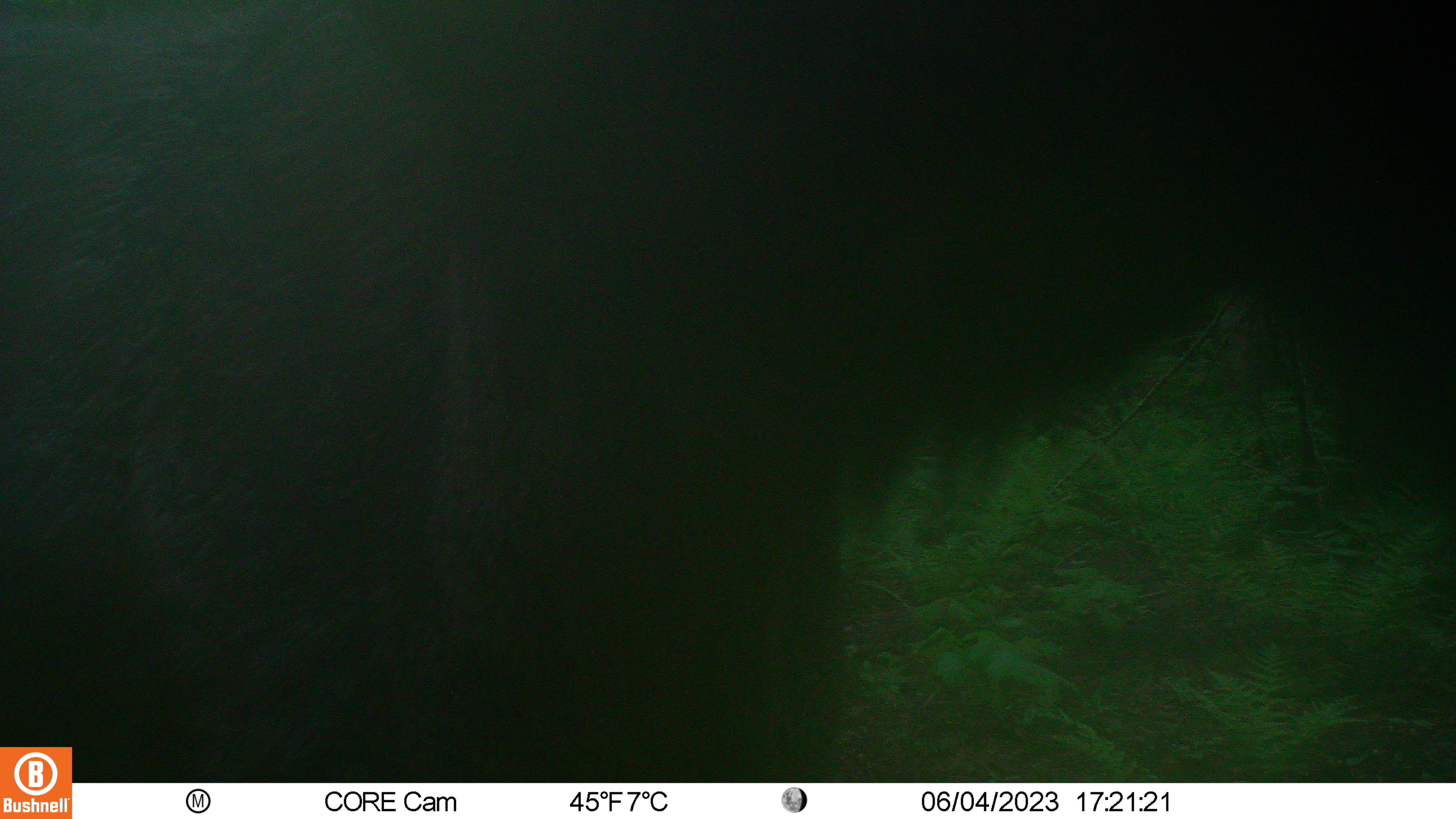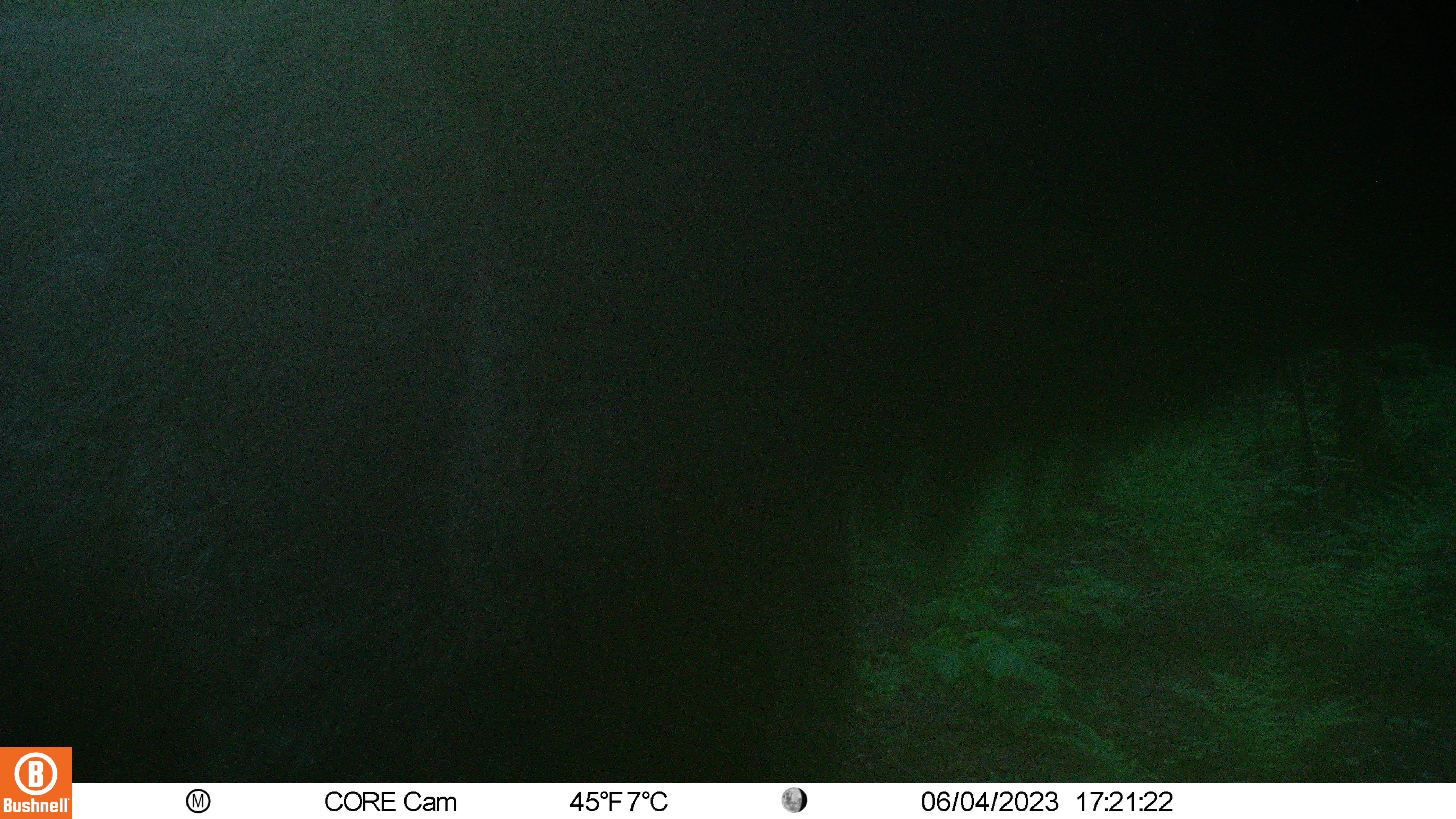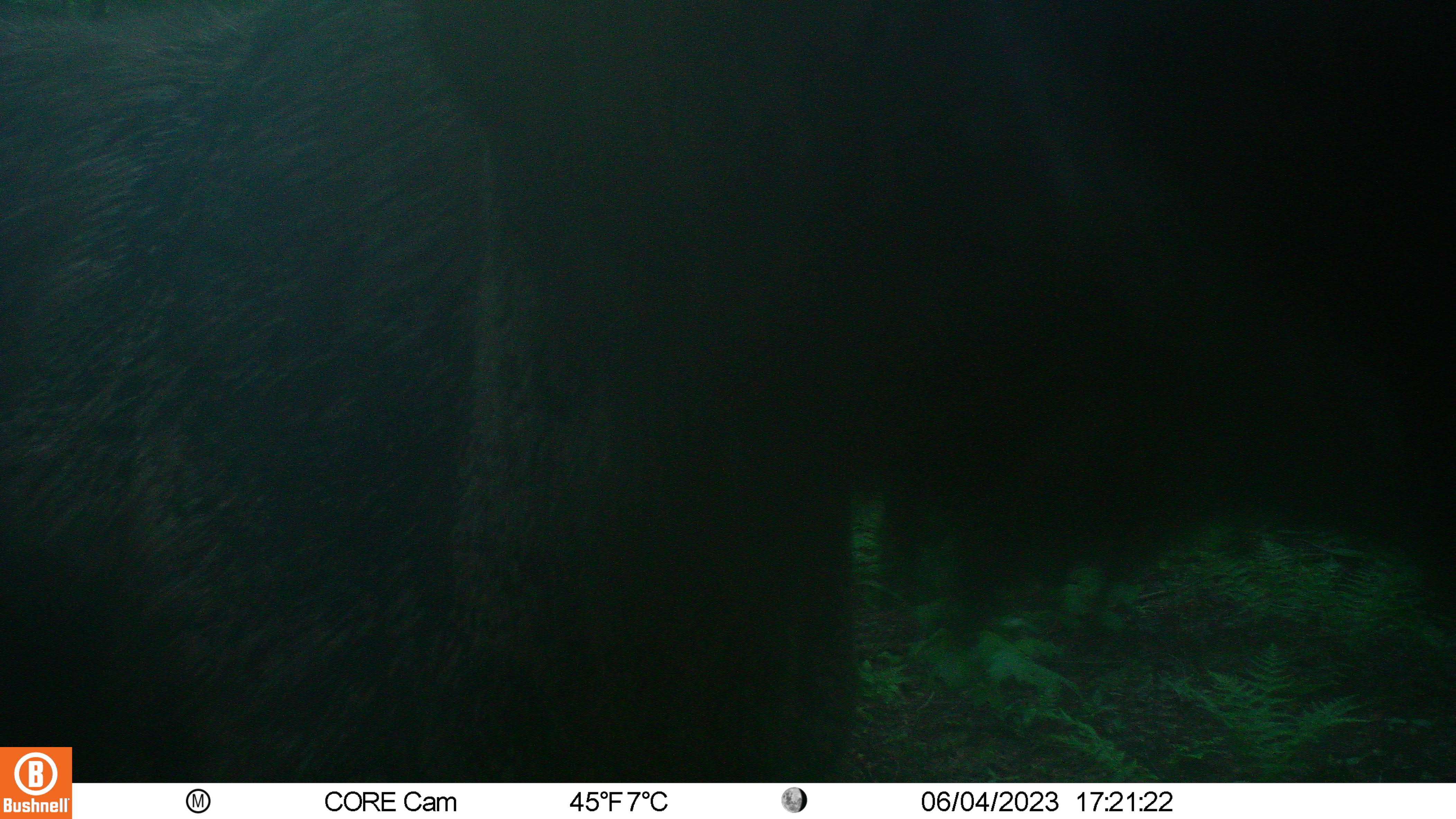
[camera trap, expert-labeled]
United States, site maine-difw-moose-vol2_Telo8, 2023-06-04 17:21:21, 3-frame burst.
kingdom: Animalia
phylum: Chordata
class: Mammalia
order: Artiodactyla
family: Cervidae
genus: Alces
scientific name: Alces alces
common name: moose